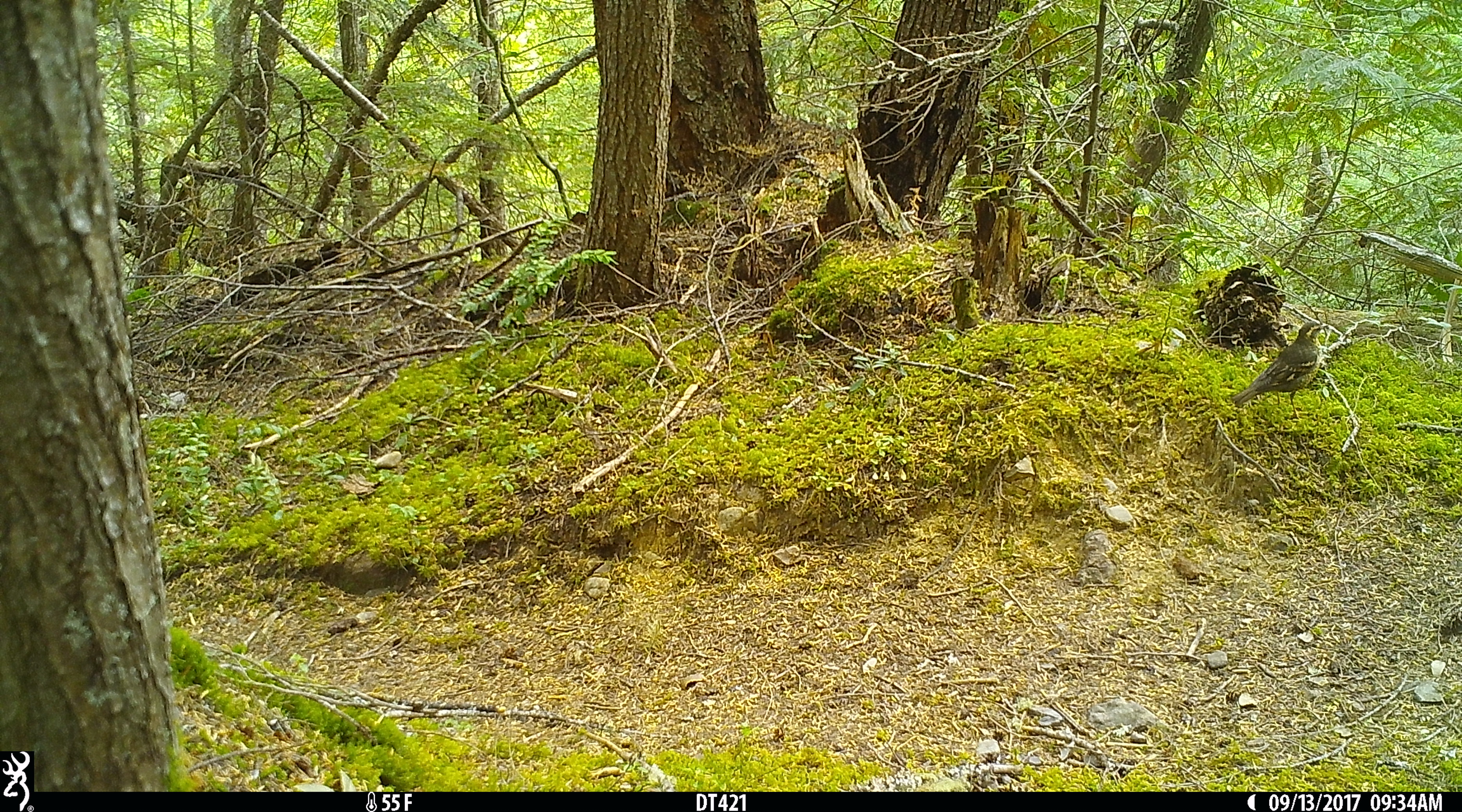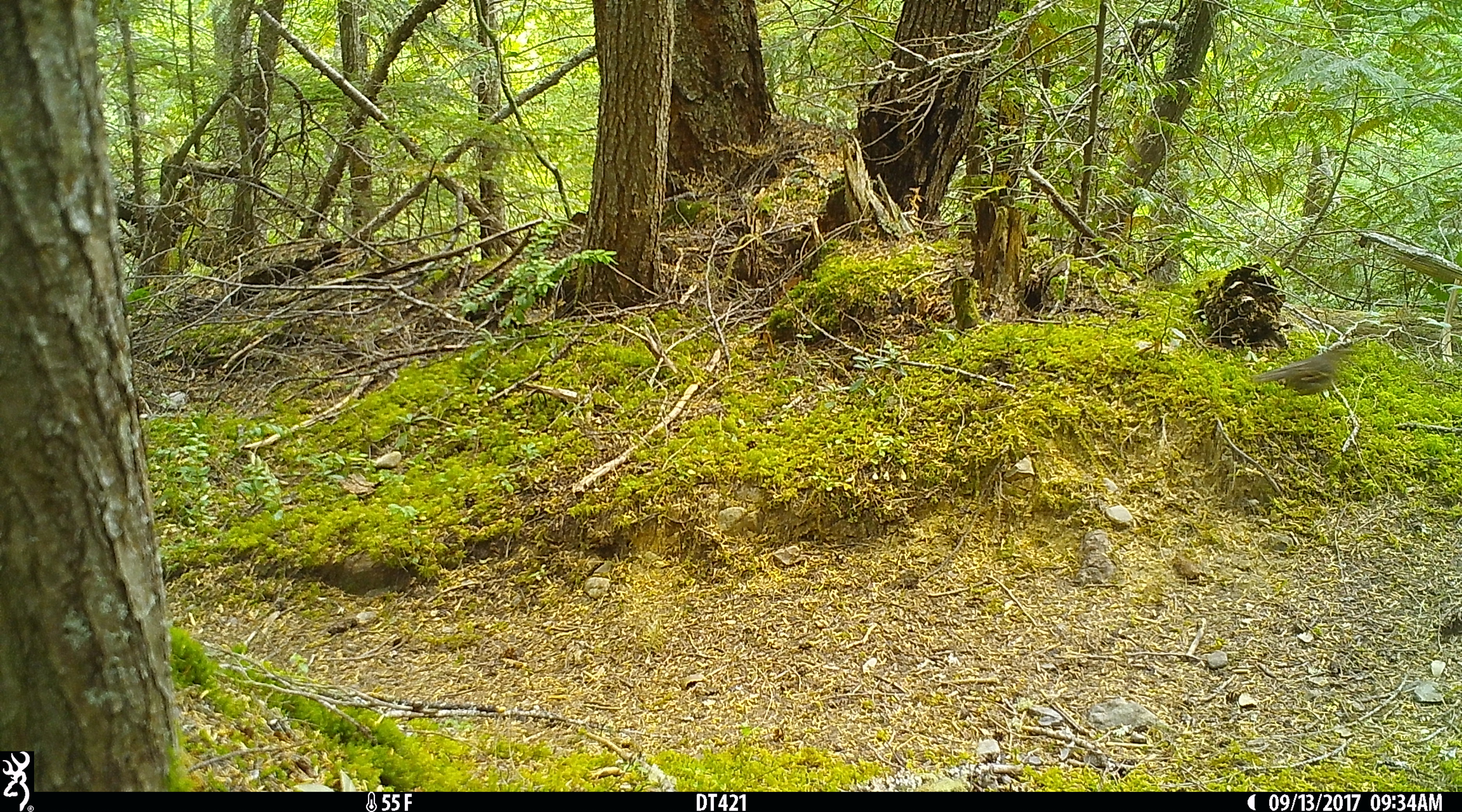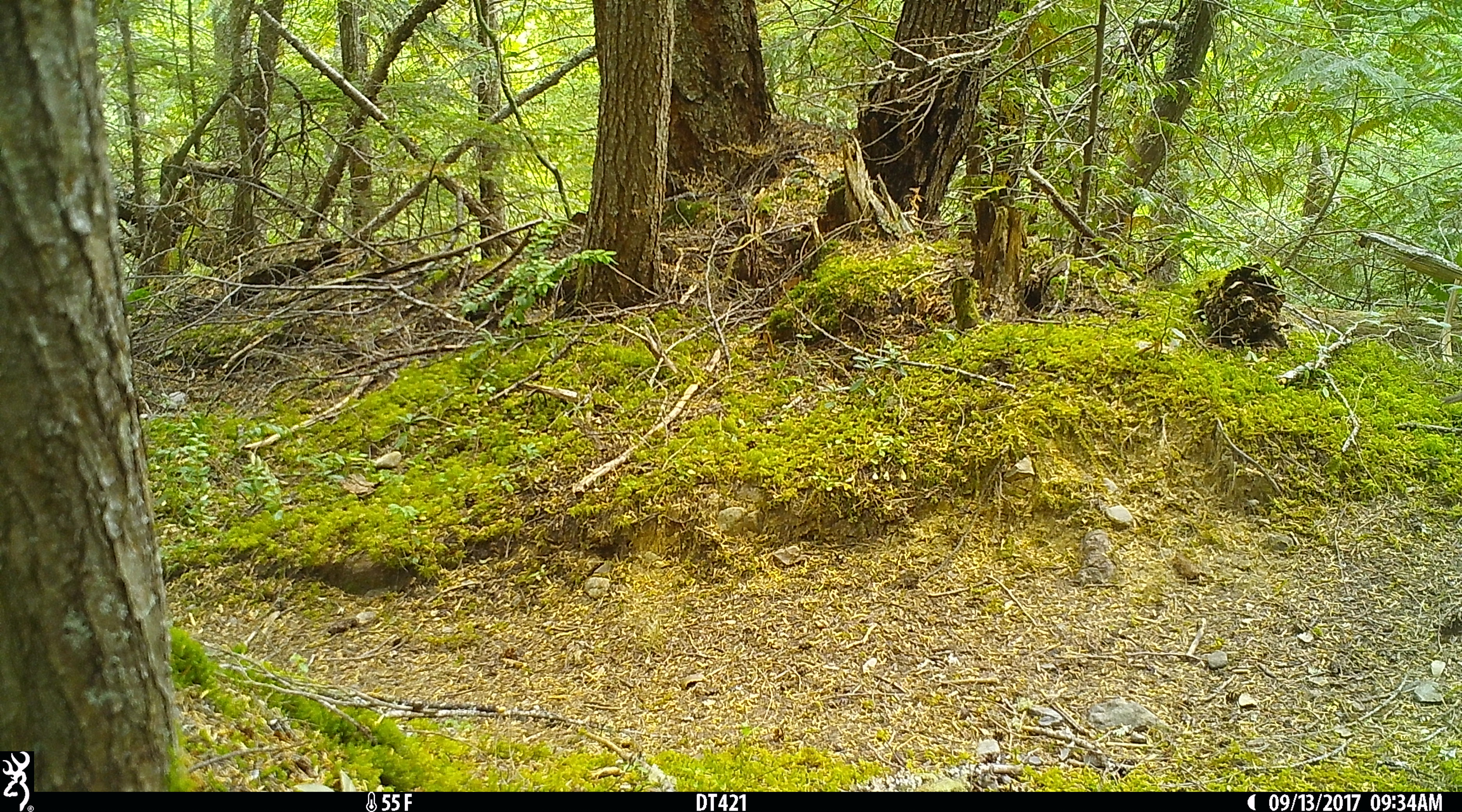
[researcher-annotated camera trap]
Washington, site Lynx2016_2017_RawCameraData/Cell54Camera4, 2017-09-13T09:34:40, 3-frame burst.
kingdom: Animalia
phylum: Chordata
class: Aves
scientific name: Aves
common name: birds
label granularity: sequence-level